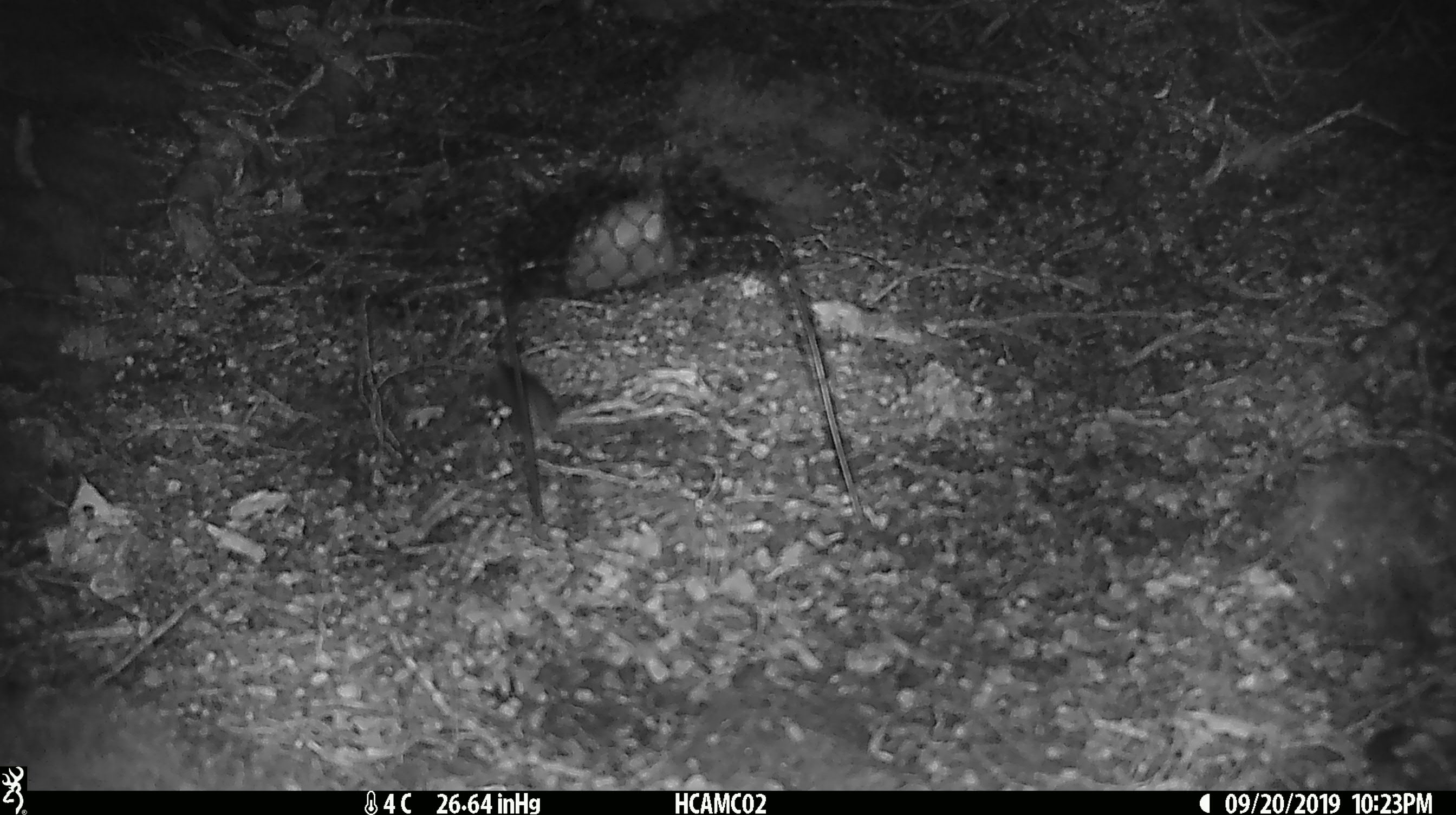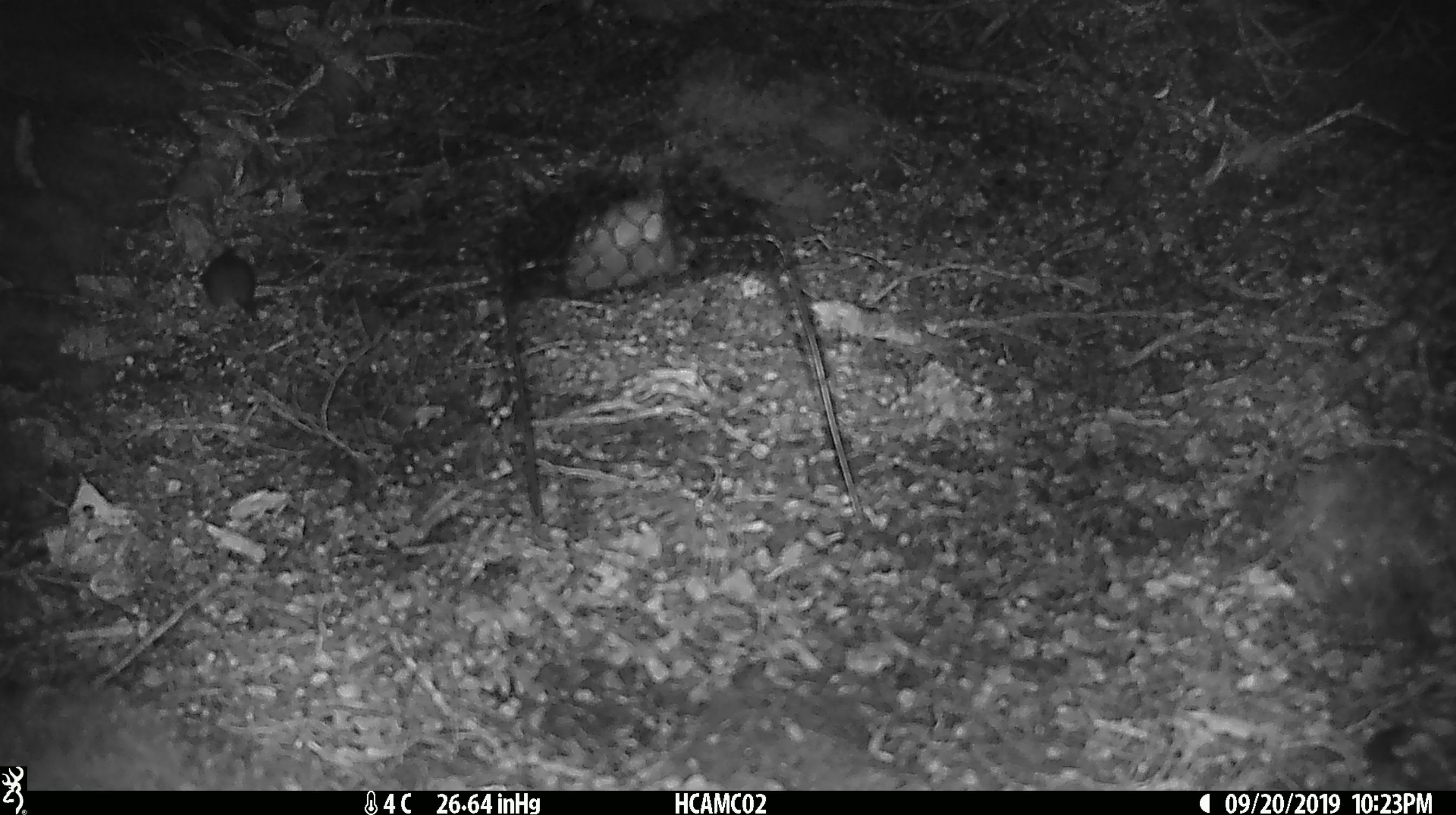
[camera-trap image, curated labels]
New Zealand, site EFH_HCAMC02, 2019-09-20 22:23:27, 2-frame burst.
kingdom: Animalia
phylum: Chordata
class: Mammalia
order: Rodentia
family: Muridae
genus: Mus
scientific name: Mus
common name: mouse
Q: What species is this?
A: Mouse (Mus).